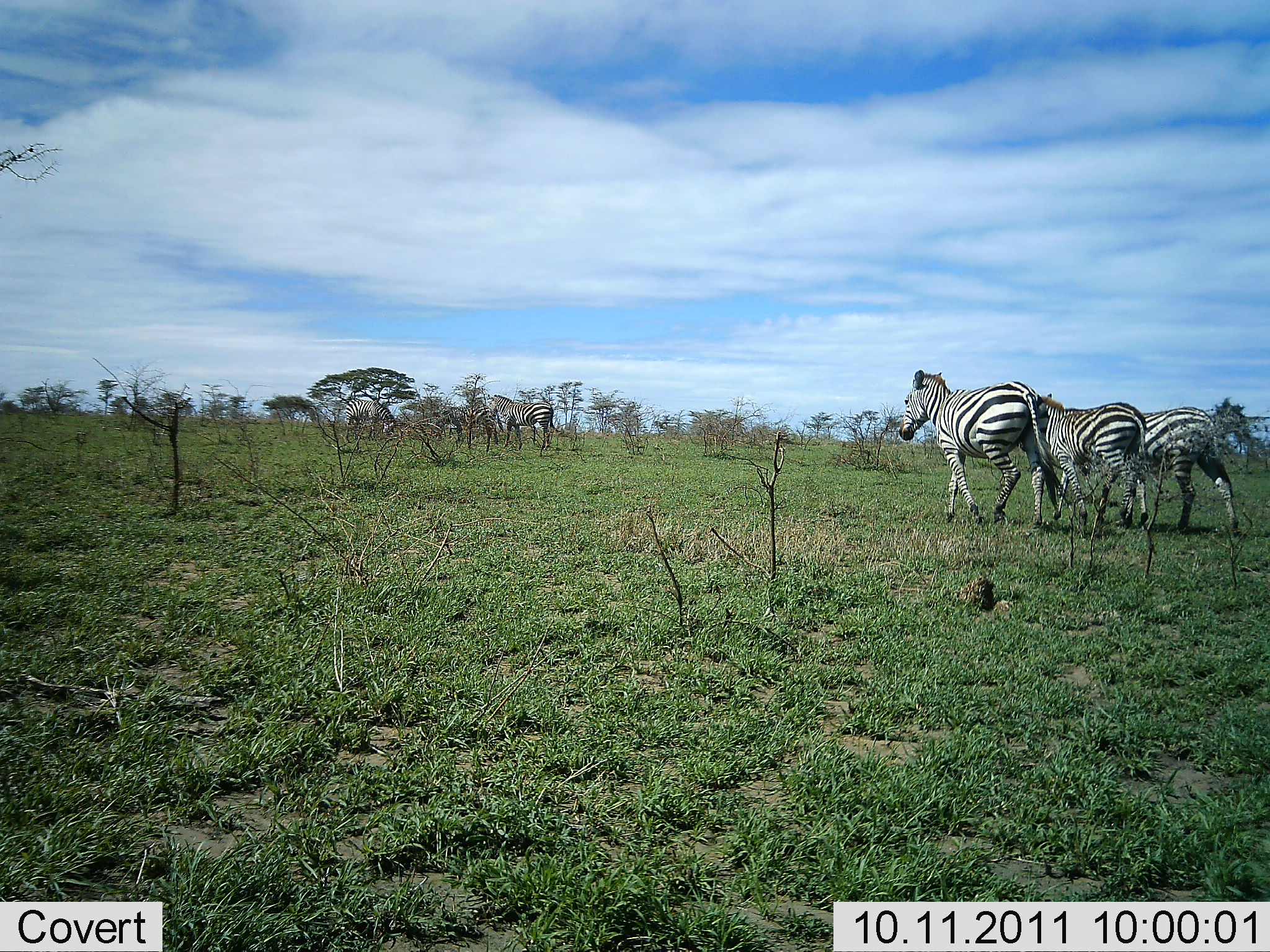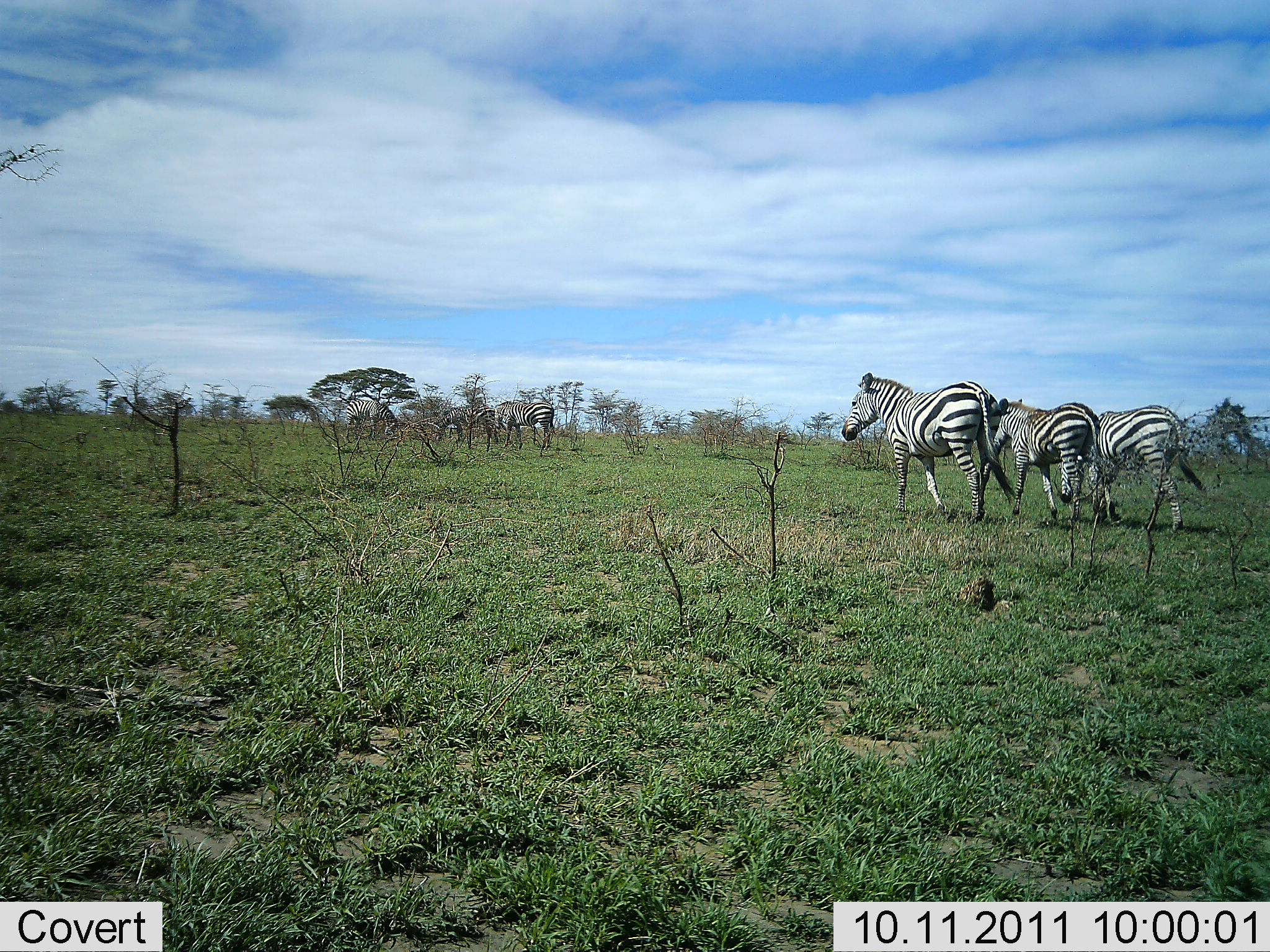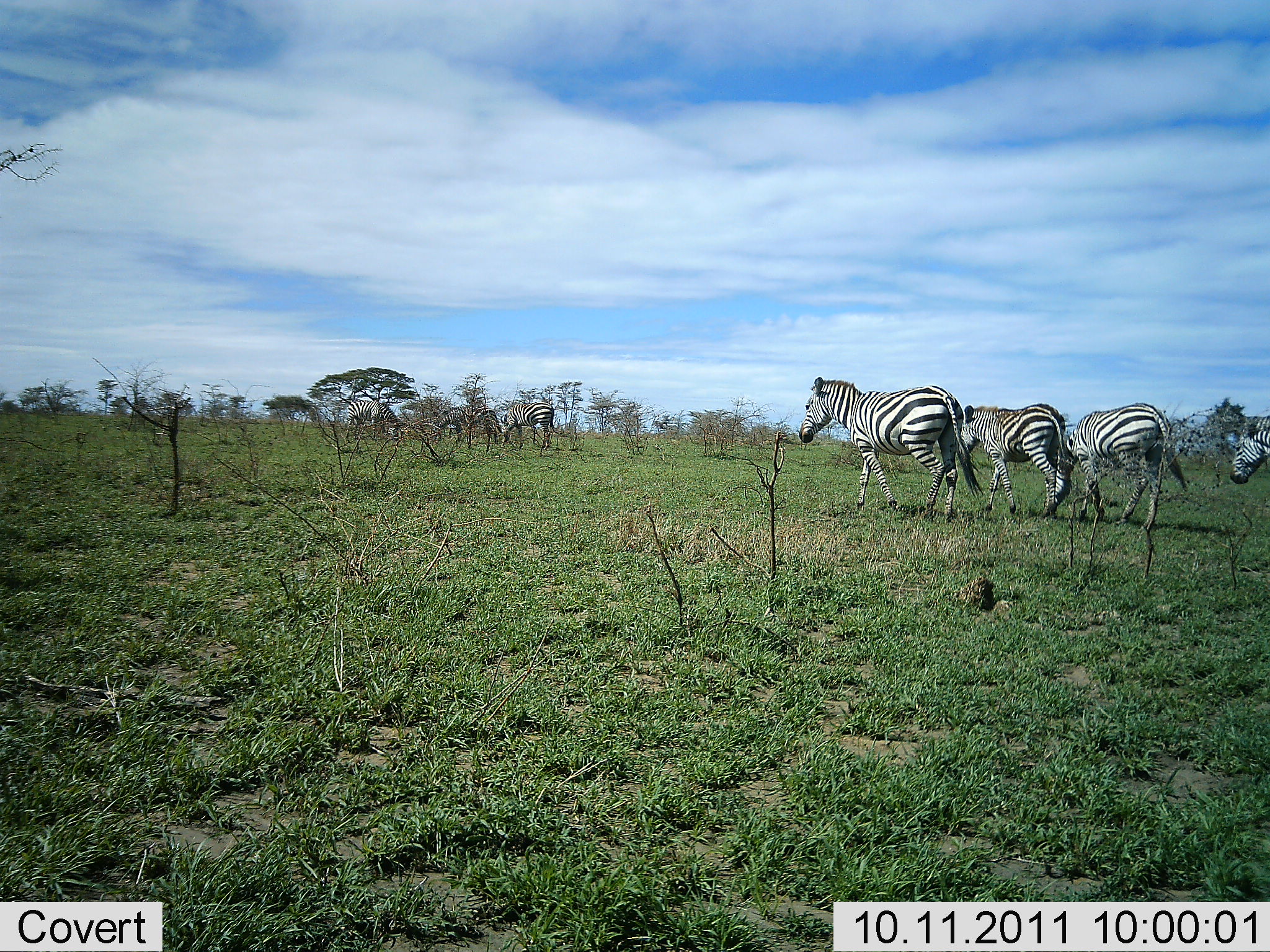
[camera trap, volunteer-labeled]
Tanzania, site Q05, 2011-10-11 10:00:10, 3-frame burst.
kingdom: Animalia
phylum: Chordata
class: Mammalia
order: Perissodactyla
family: Equidae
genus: Equus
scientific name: Equus quagga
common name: plains zebra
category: zebra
Zebra (plains zebra) (Equus quagga), count 6. Behavior (volunteer vote fractions): standing 42%, resting 0%, moving 83%, interacting 0%. Young present (vote fraction): 0%. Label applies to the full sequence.